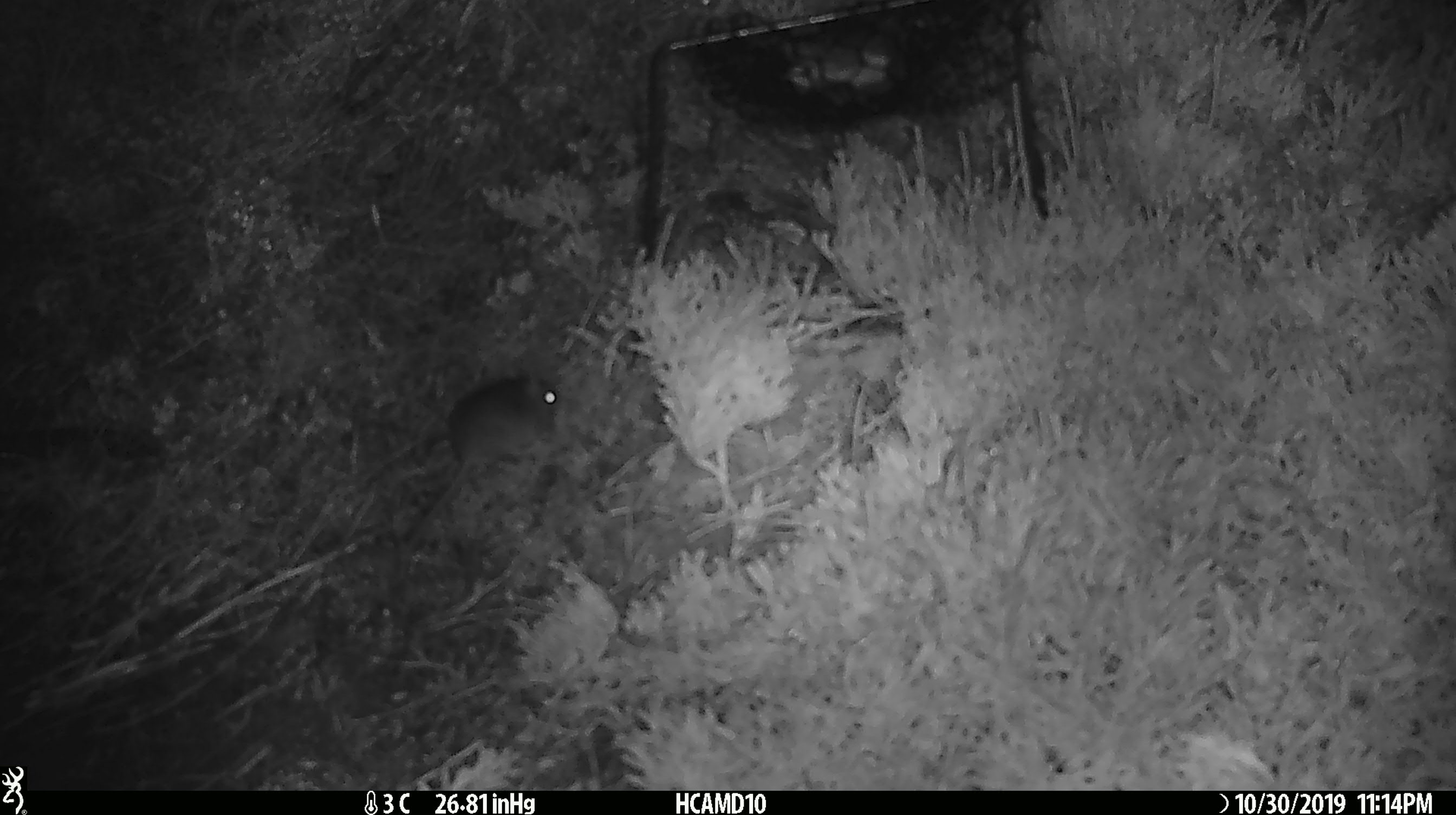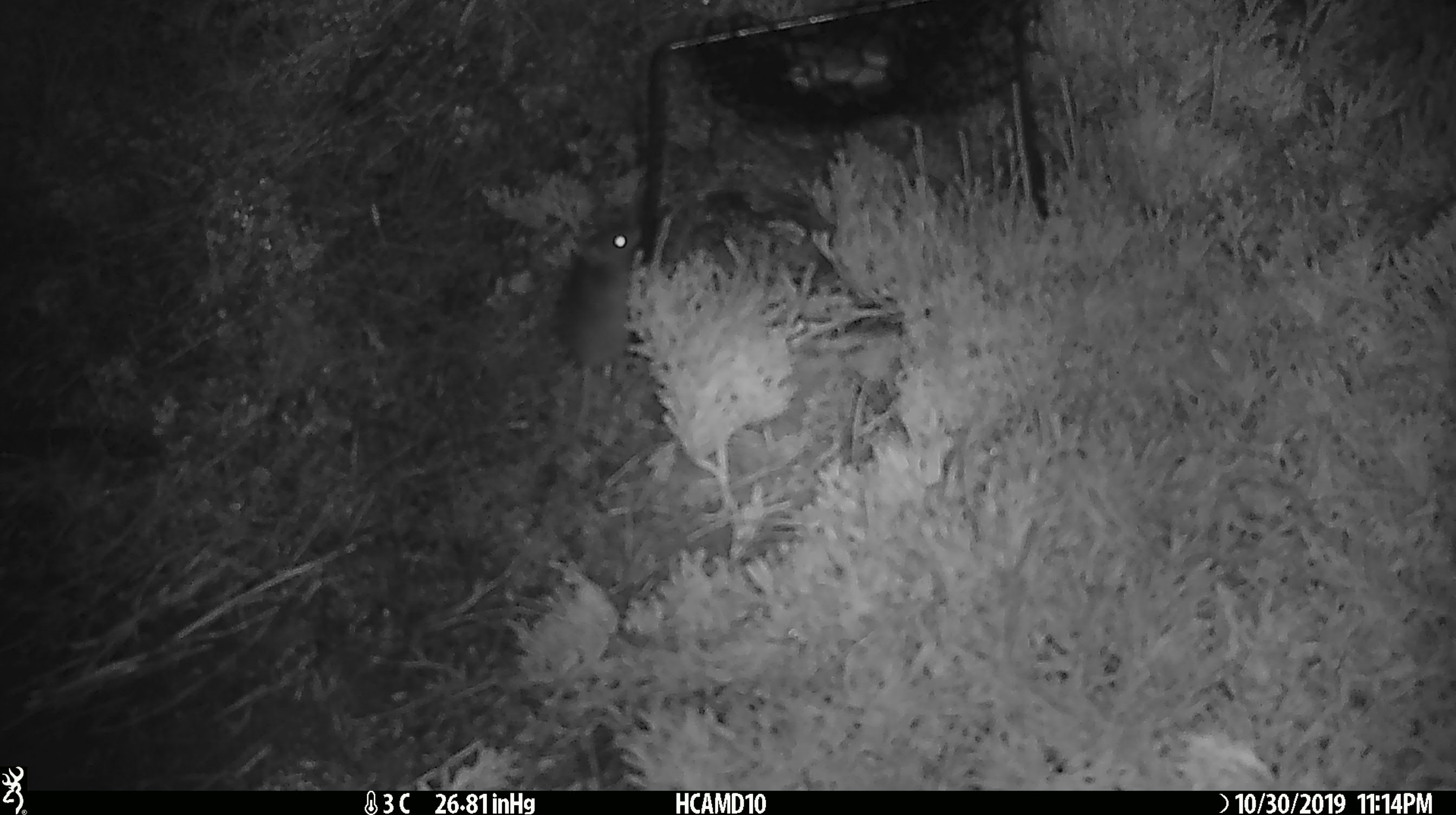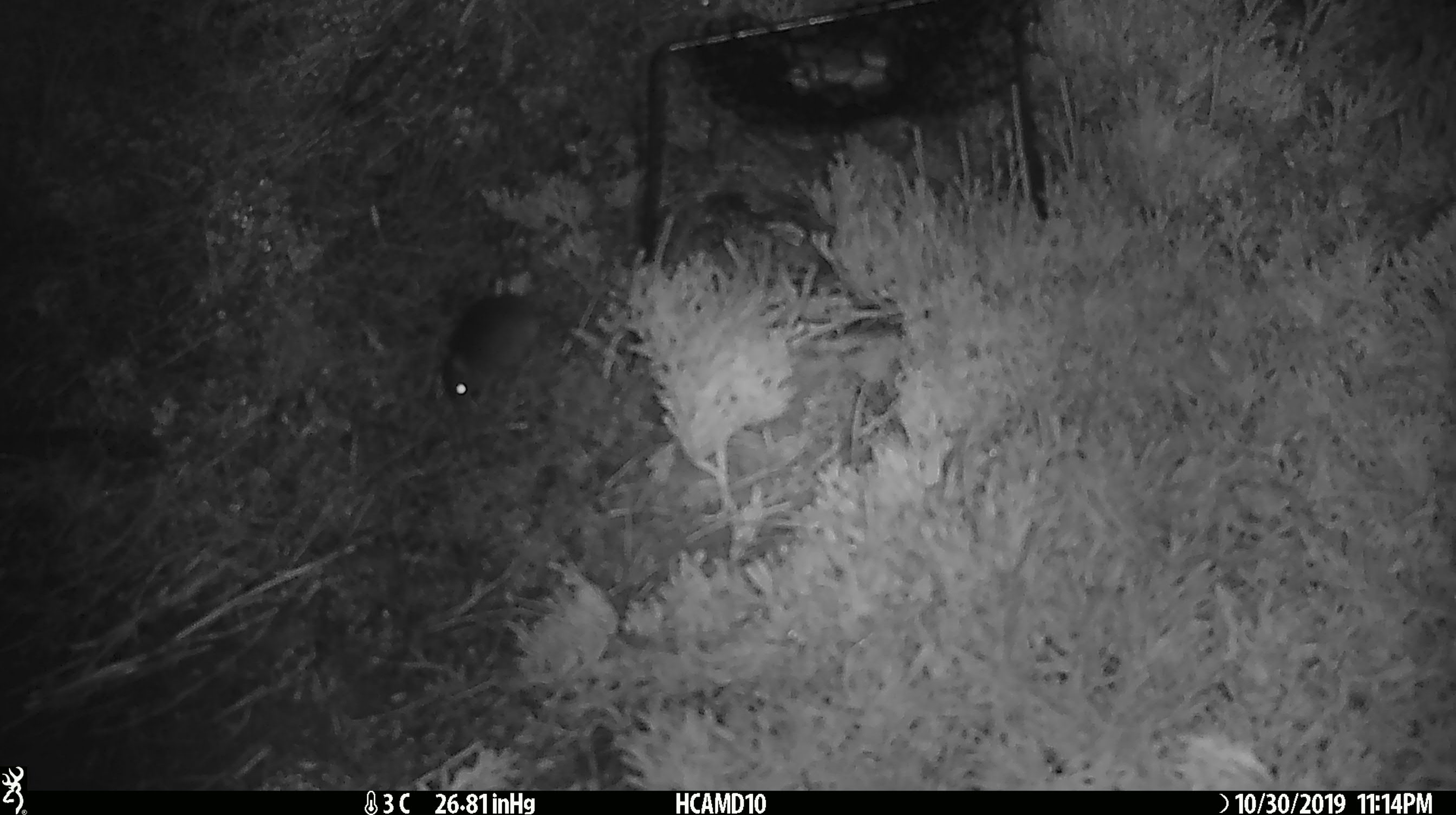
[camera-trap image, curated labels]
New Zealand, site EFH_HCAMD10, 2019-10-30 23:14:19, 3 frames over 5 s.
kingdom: Animalia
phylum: Chordata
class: Mammalia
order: Rodentia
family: Muridae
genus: Mus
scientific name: Mus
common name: mouse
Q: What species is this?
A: Mouse (Mus).